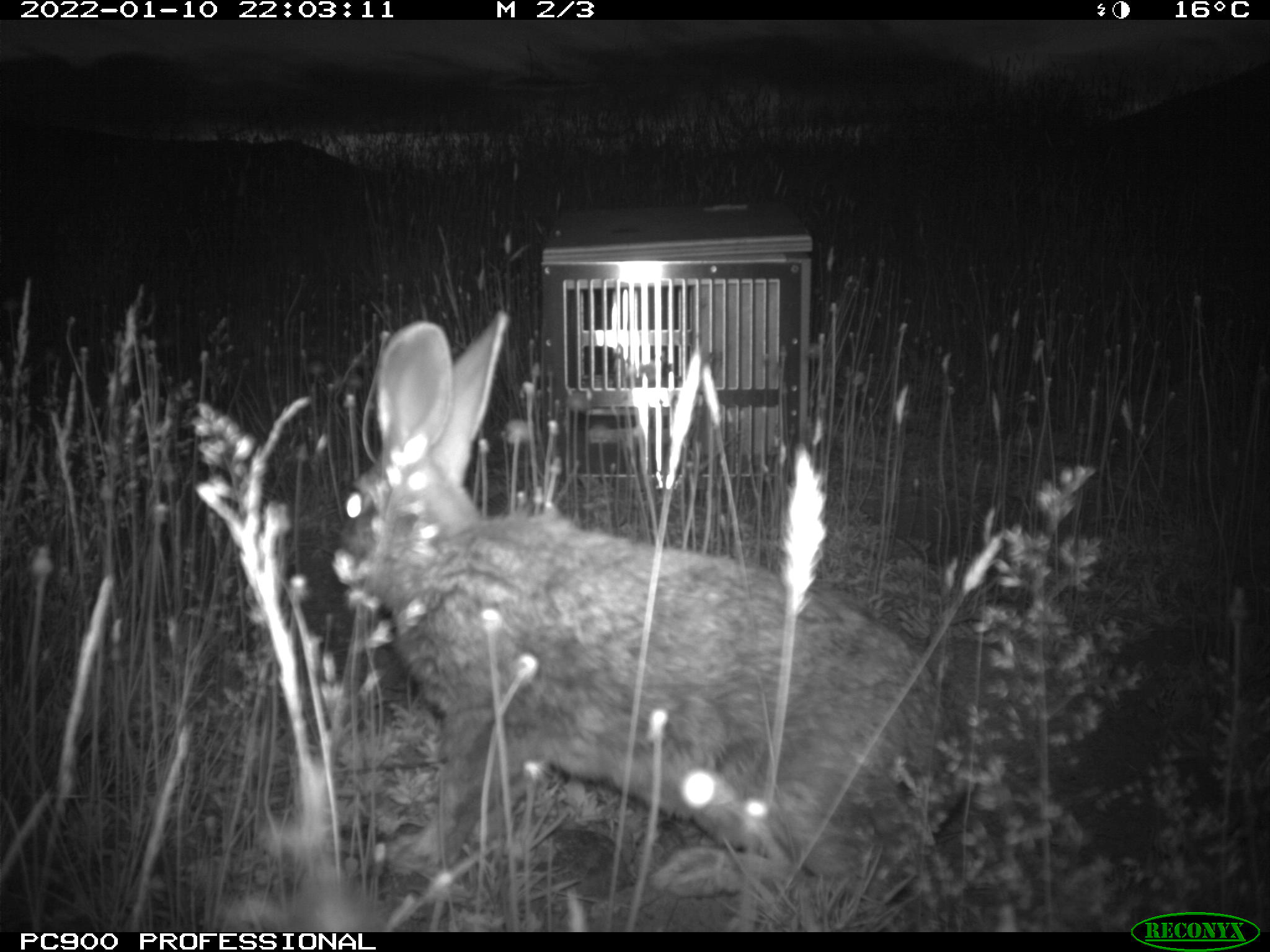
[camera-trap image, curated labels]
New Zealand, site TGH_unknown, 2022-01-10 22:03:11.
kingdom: Animalia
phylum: Chordata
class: Mammalia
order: Lagomorpha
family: Leporidae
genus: Oryctolagus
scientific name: Oryctolagus cuniculus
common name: european rabbit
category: rabbit